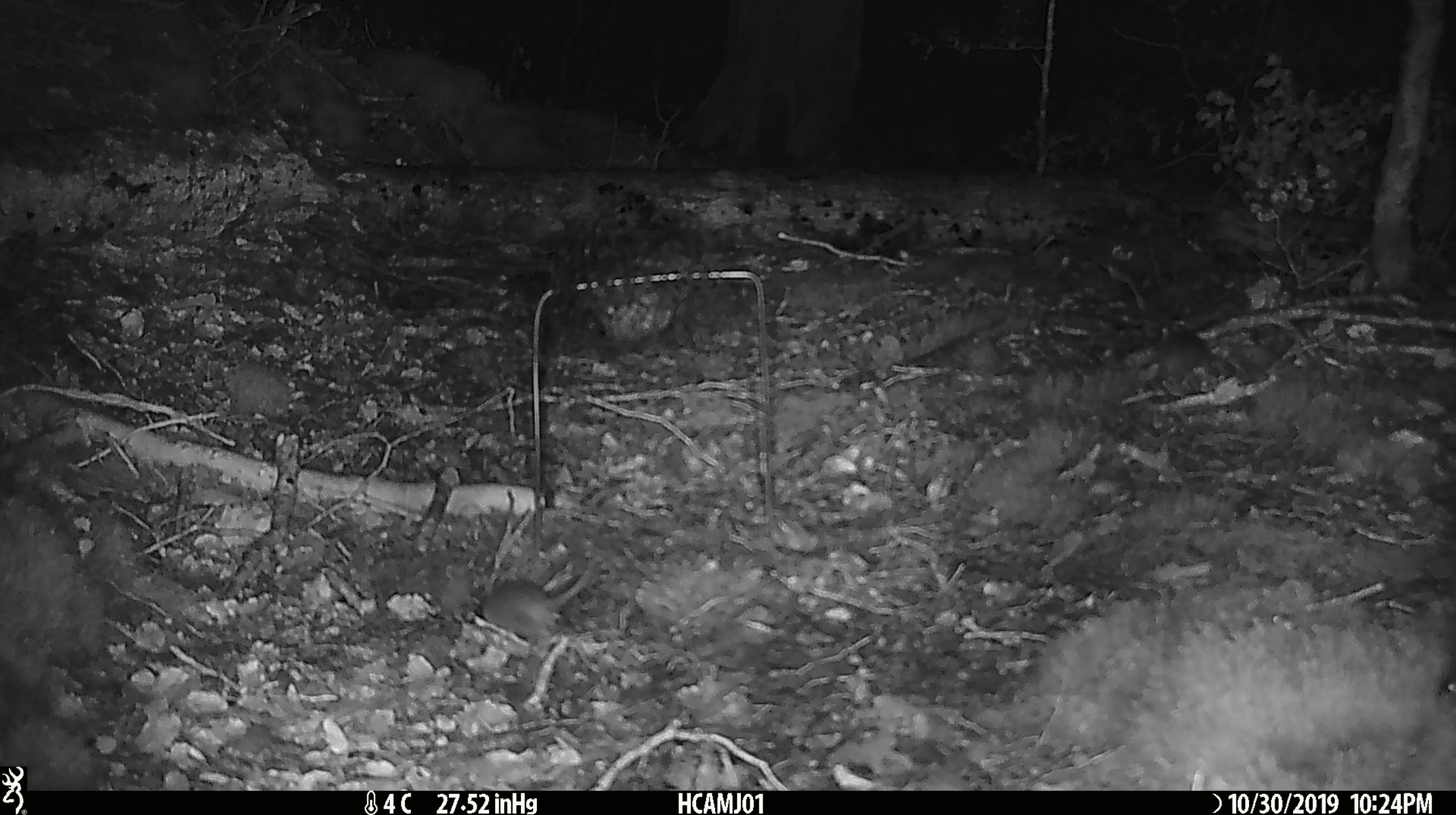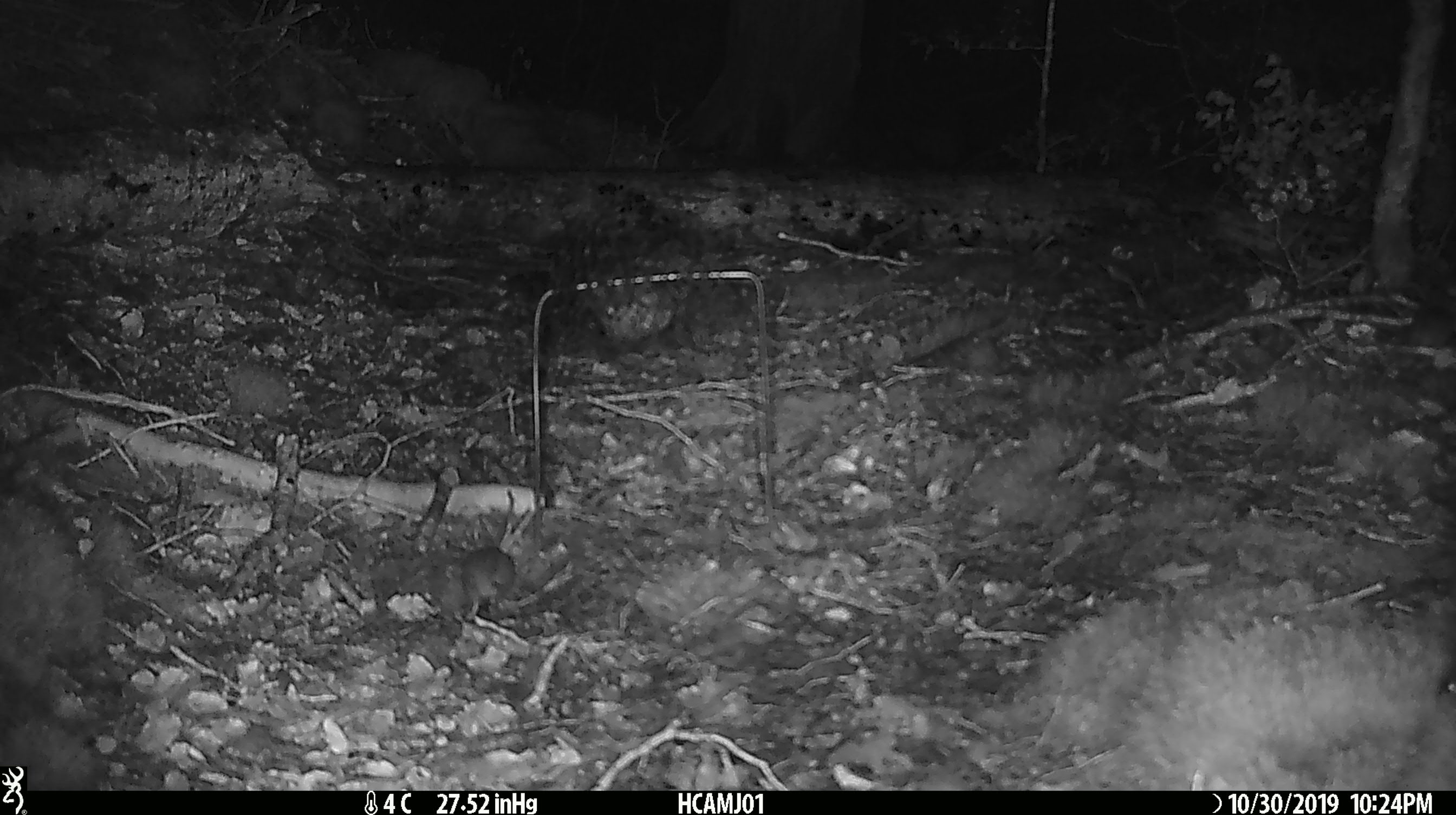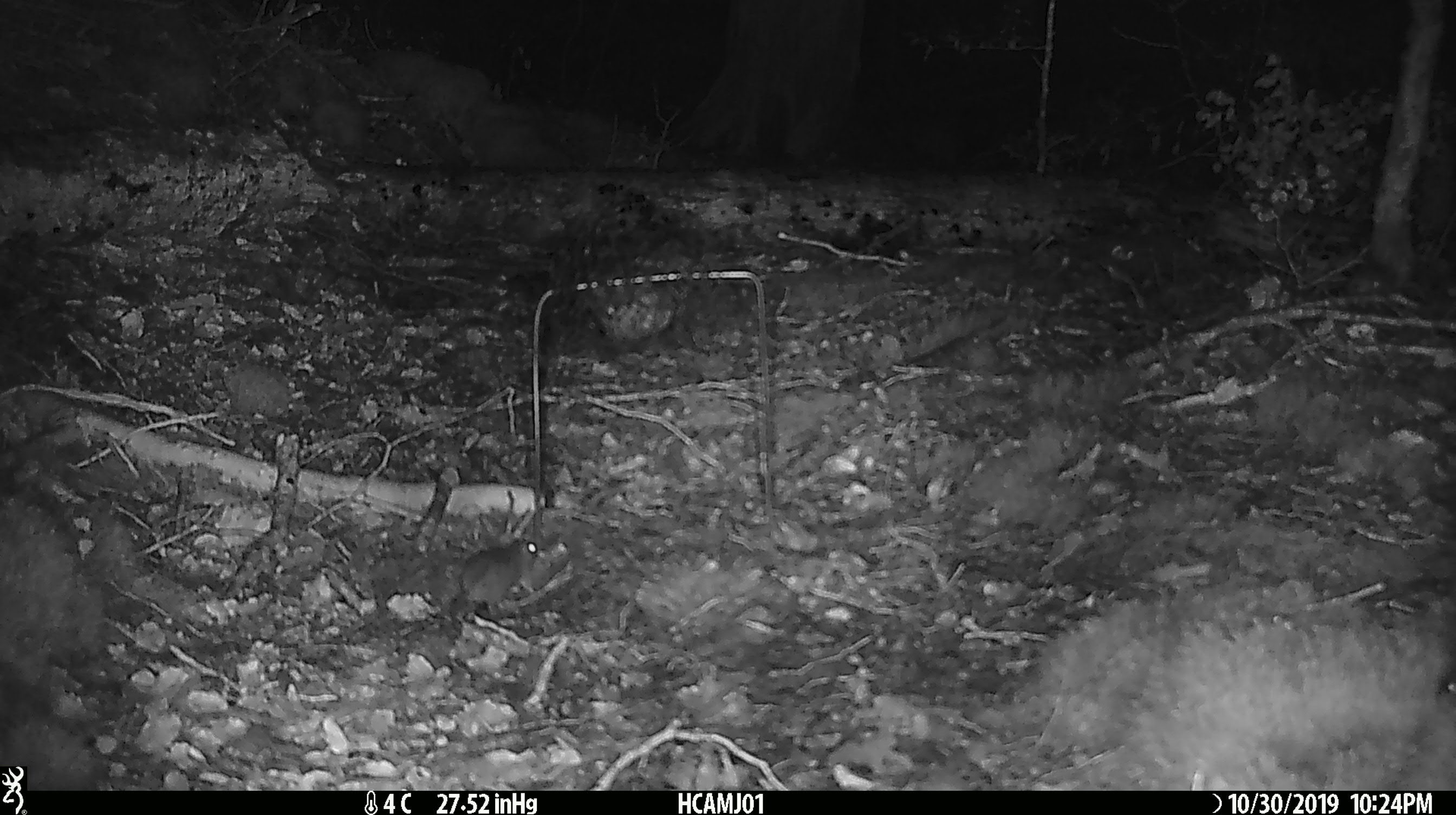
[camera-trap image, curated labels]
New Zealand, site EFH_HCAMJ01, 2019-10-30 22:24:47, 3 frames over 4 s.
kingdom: Animalia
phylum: Chordata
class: Mammalia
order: Rodentia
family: Muridae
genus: Mus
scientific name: Mus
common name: mouse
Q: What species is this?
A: Mouse (Mus).